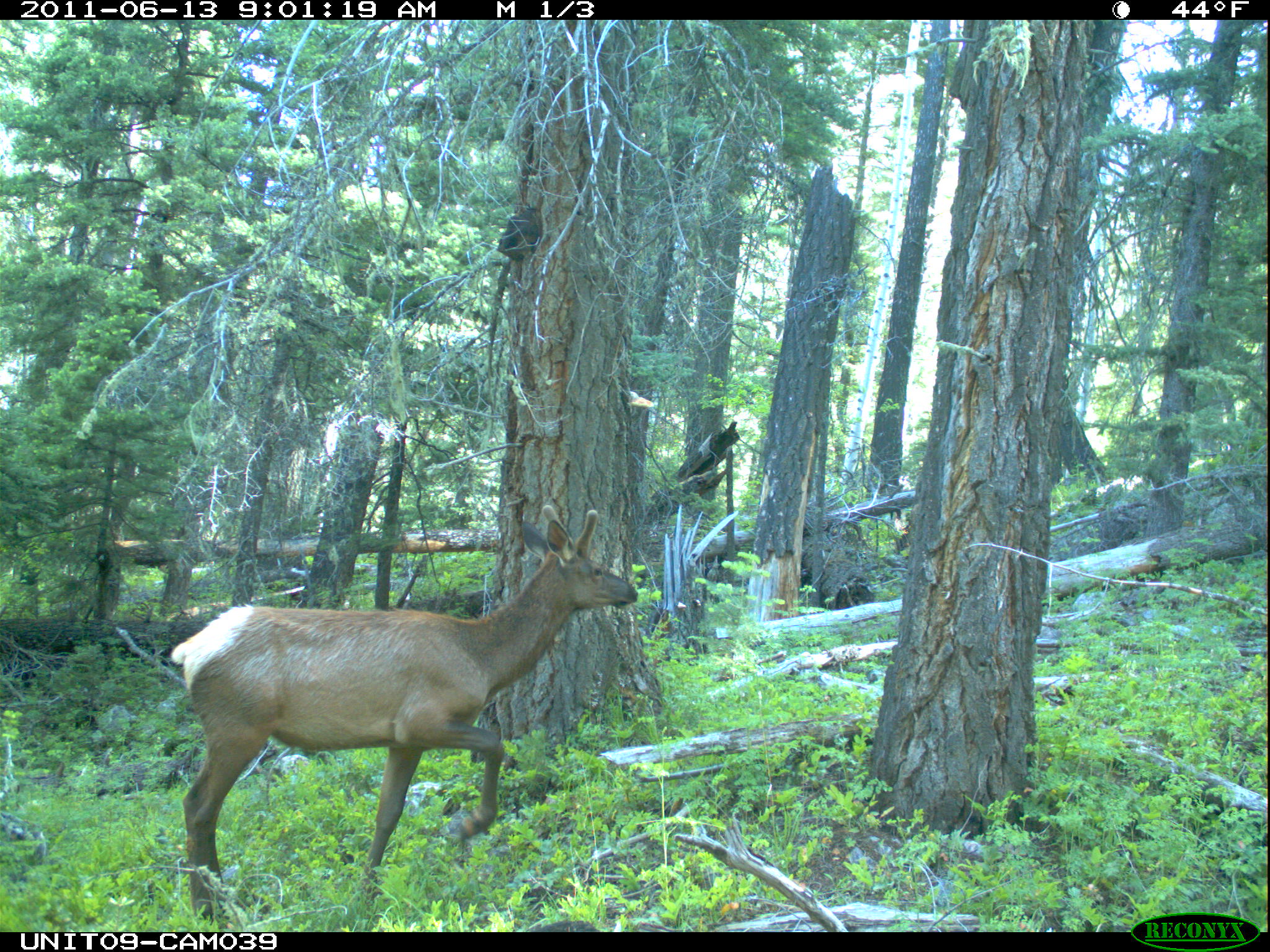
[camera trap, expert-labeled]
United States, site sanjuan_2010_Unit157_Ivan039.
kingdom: Animalia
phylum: Chordata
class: Mammalia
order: Artiodactyla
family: Cervidae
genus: Cervus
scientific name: Cervus elaphus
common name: red deer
Cervus elaphus (red deer).